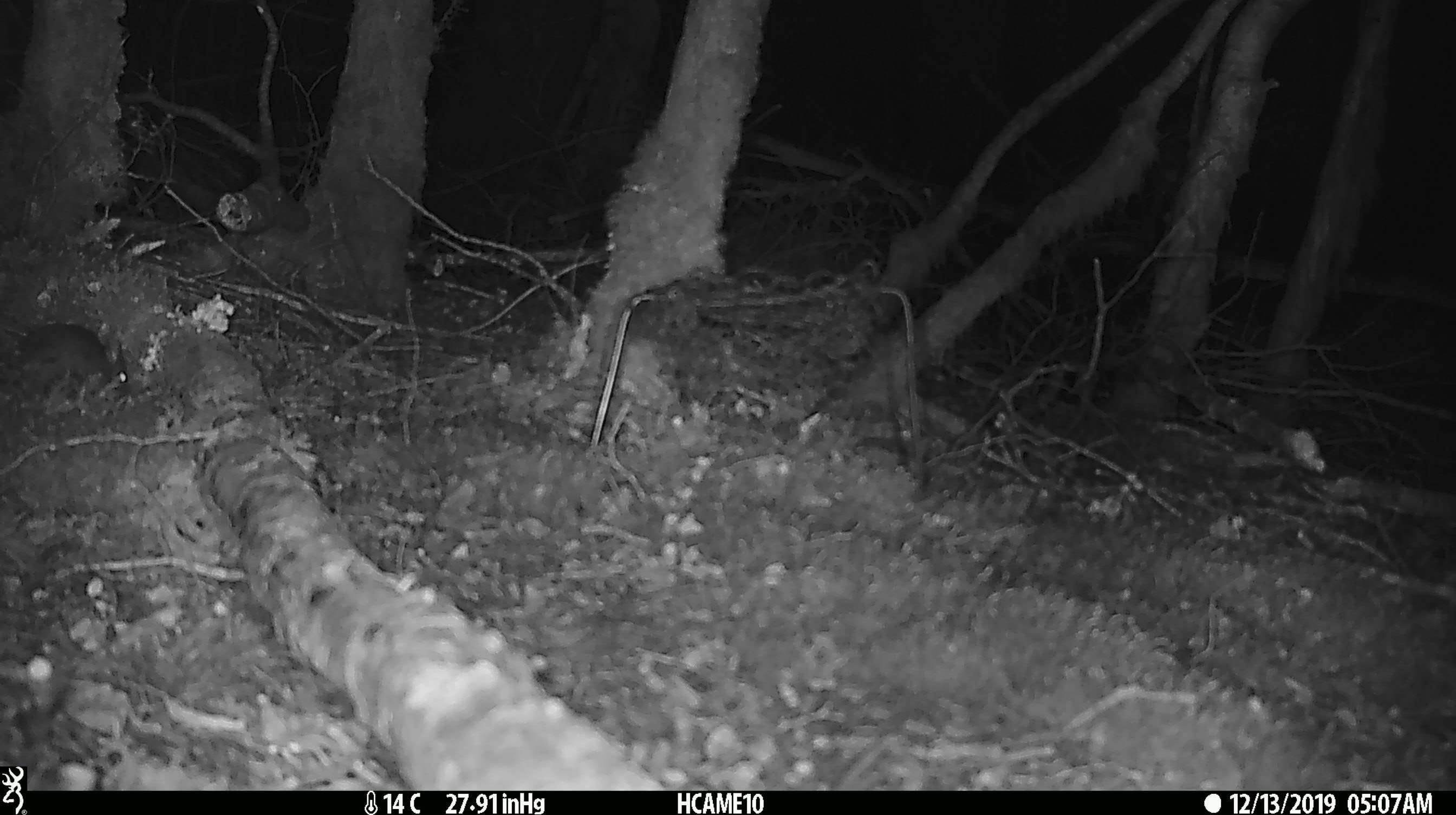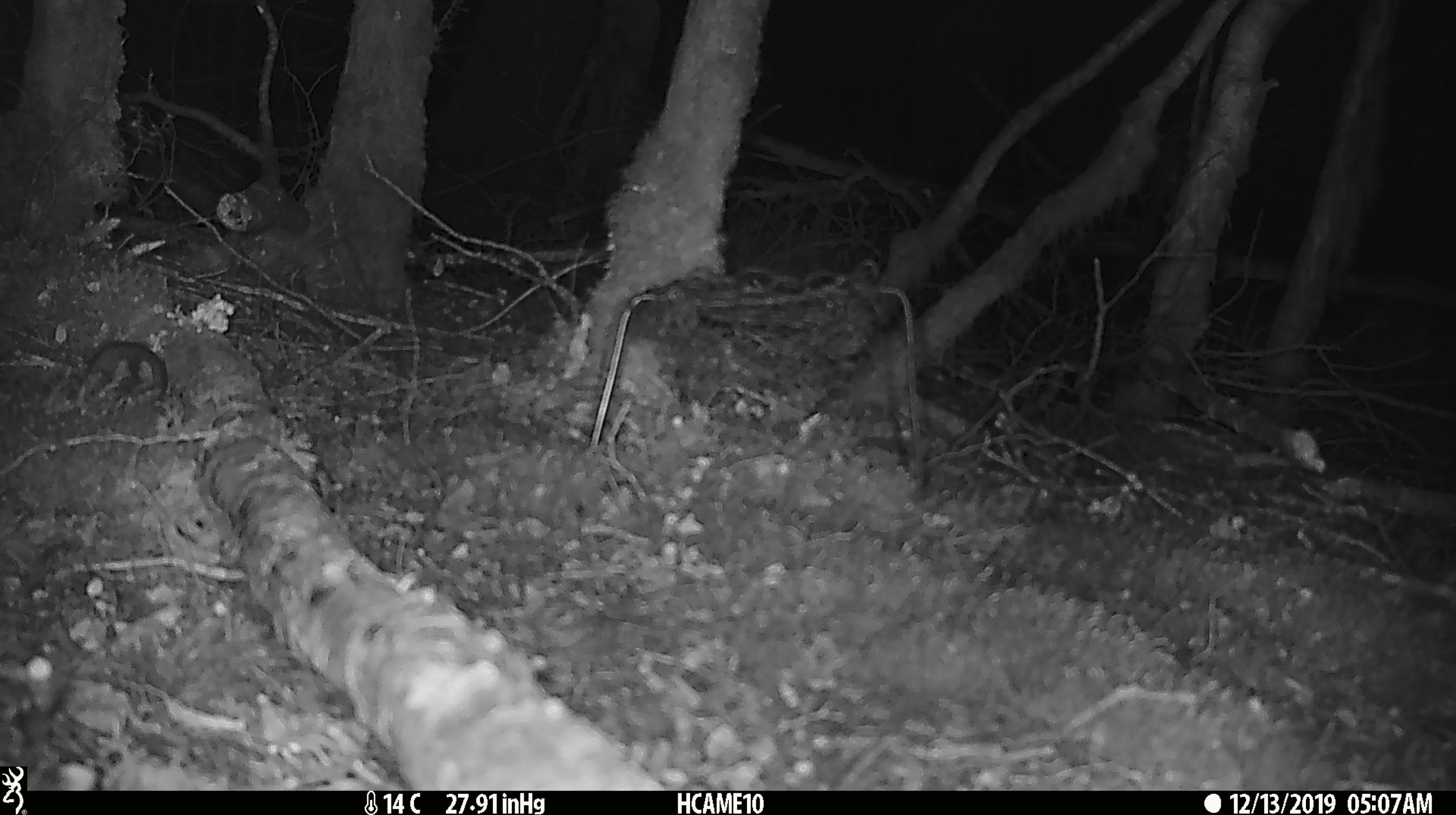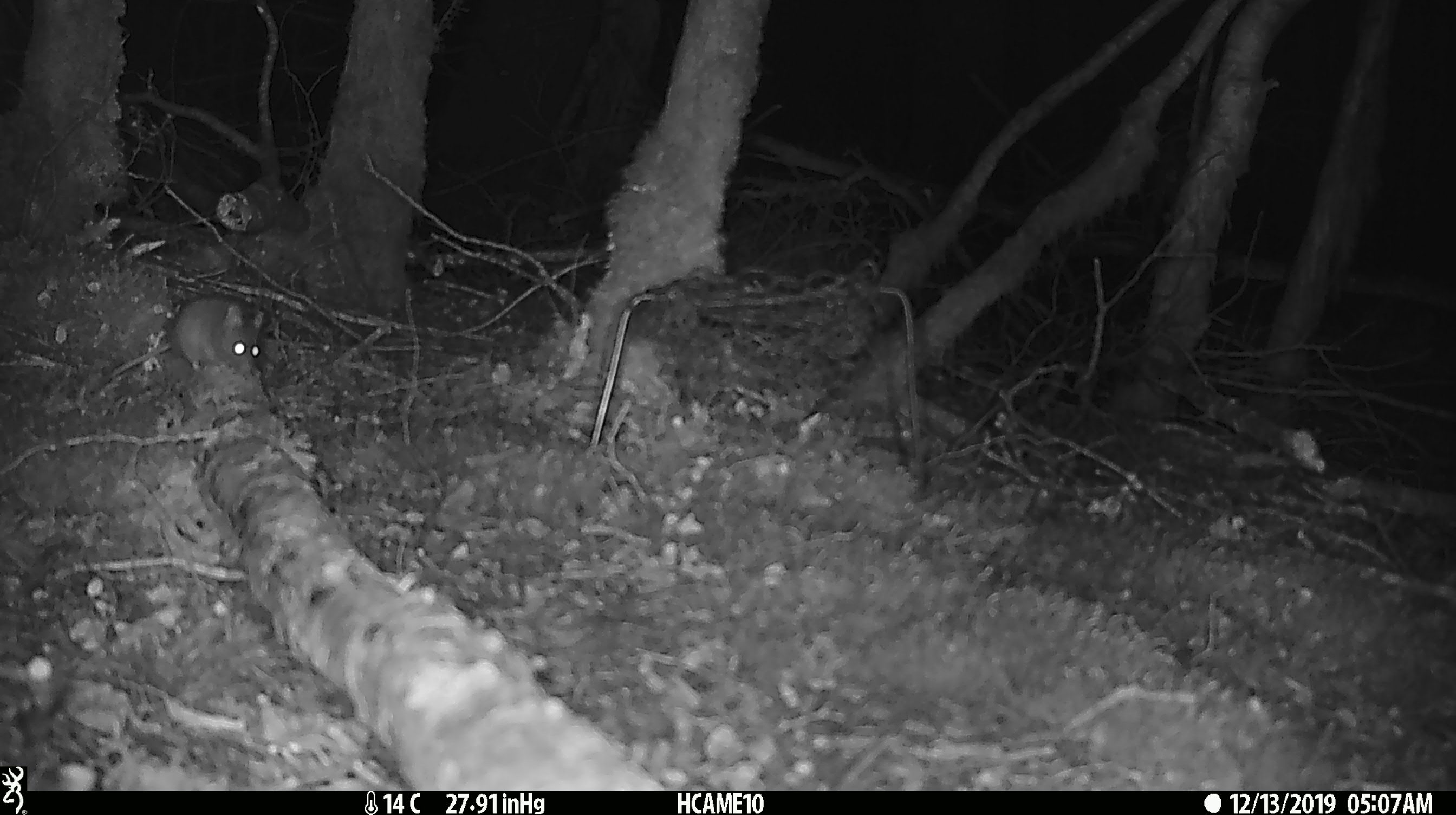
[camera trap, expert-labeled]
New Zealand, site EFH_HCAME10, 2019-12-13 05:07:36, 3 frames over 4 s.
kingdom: Animalia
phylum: Chordata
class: Mammalia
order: Rodentia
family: Muridae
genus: Mus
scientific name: Mus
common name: mouse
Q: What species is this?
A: Mouse (Mus).